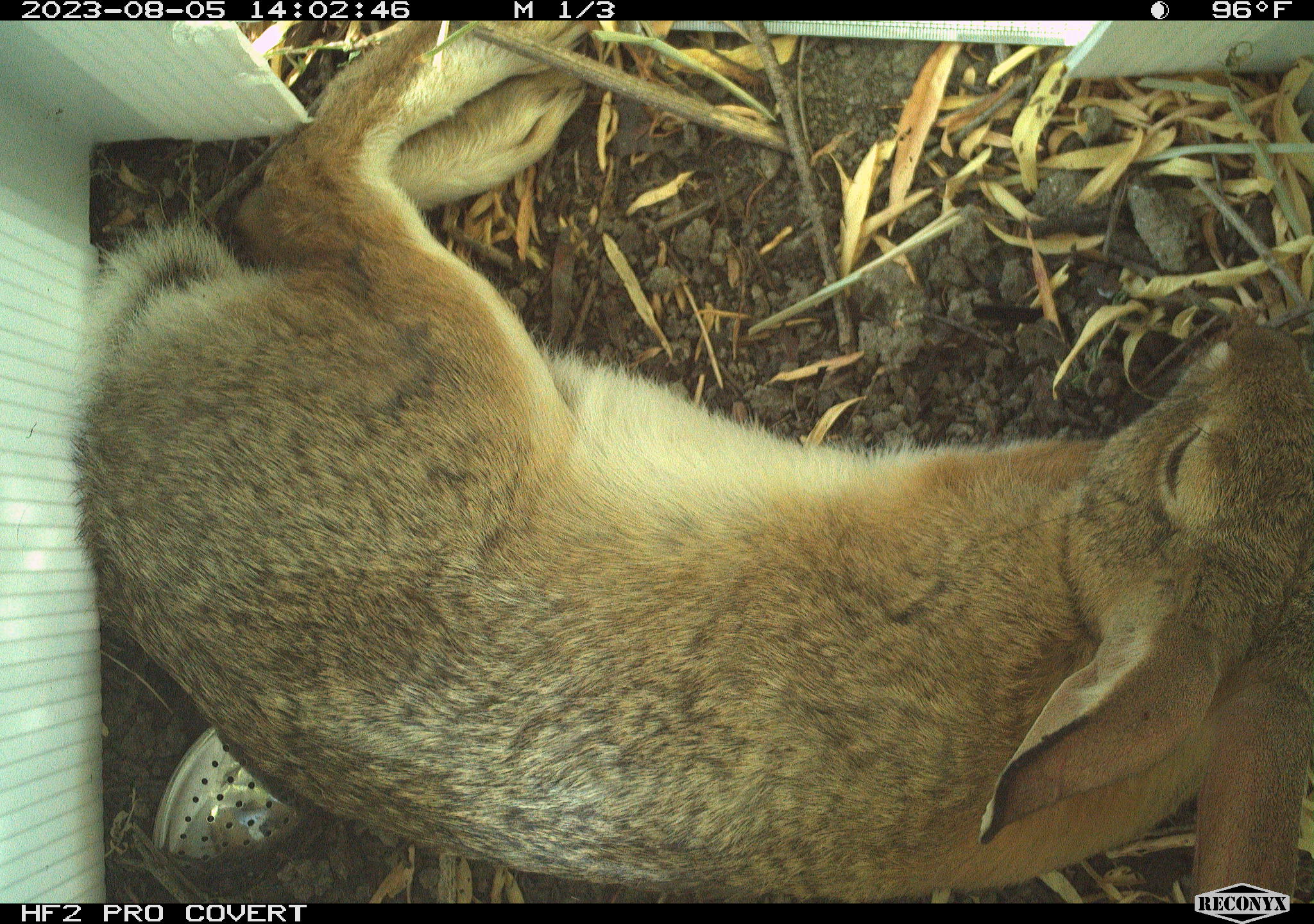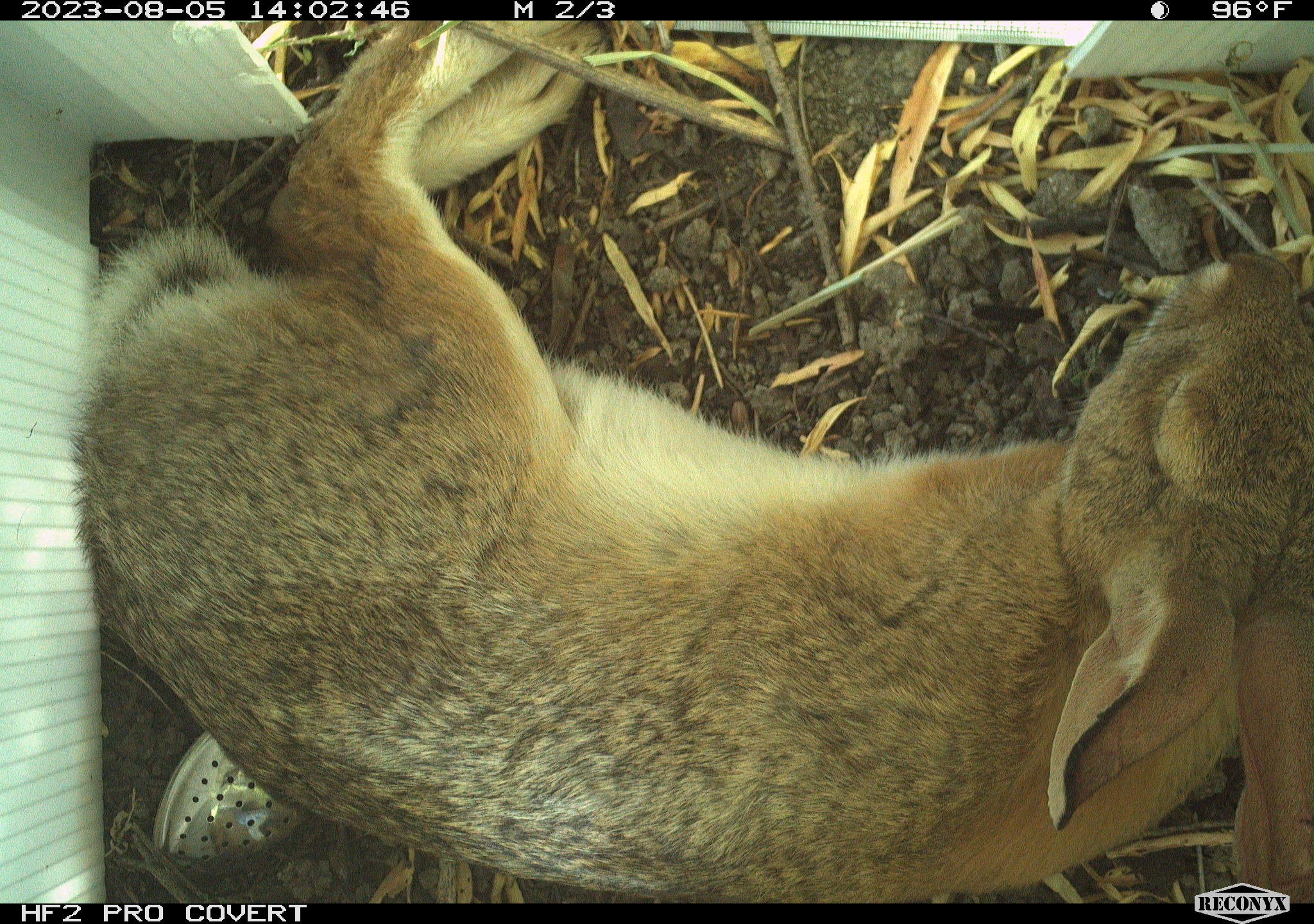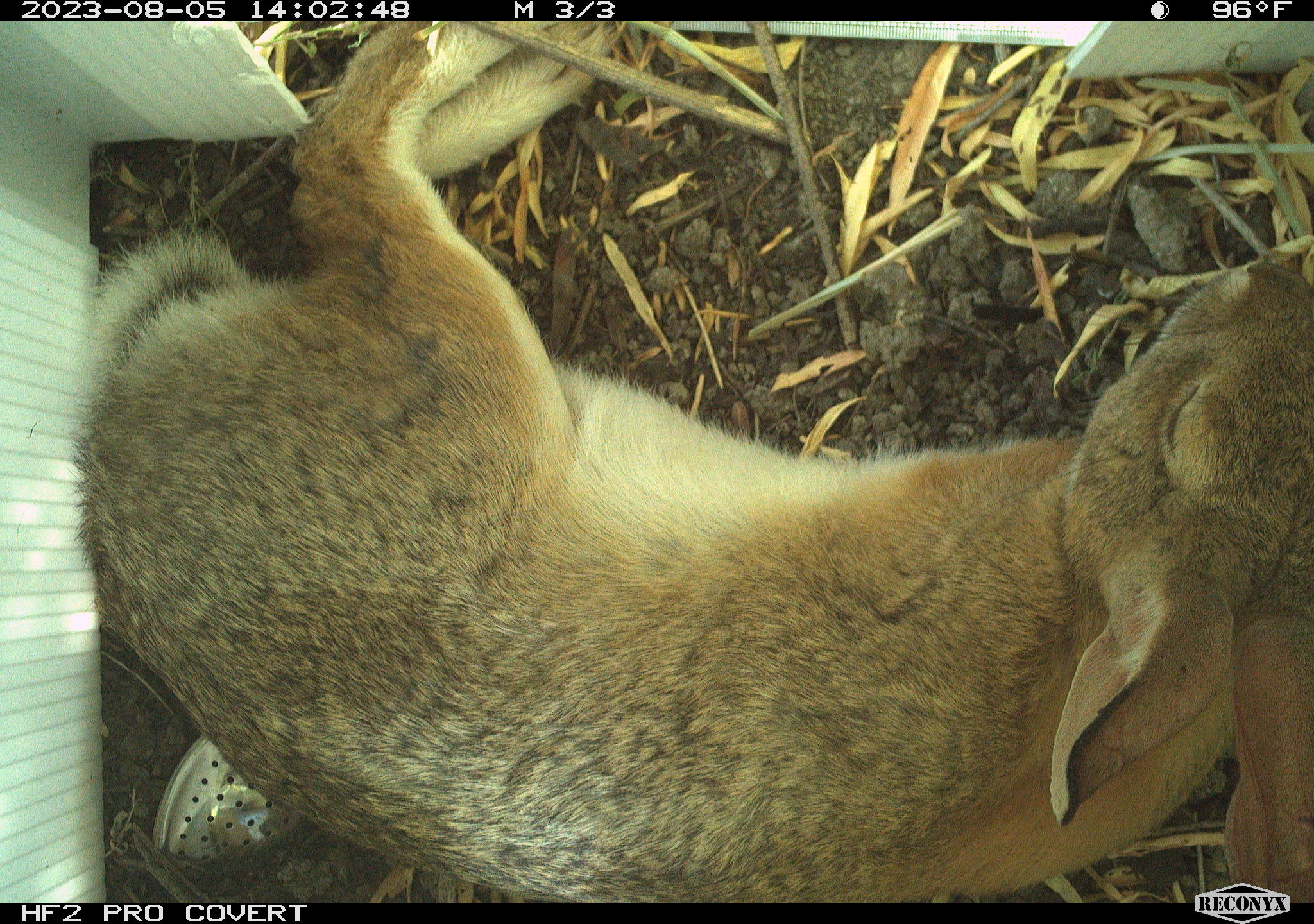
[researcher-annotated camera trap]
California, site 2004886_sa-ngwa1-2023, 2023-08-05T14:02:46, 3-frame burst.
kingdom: Animalia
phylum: Chordata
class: Mammalia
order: Lagomorpha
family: Leporidae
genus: Sylvilagus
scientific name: Sylvilagus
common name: cottontail rabbits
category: sylvilagus species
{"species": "sylvilagus species (cottontail rabbits) (Sylvilagus)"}